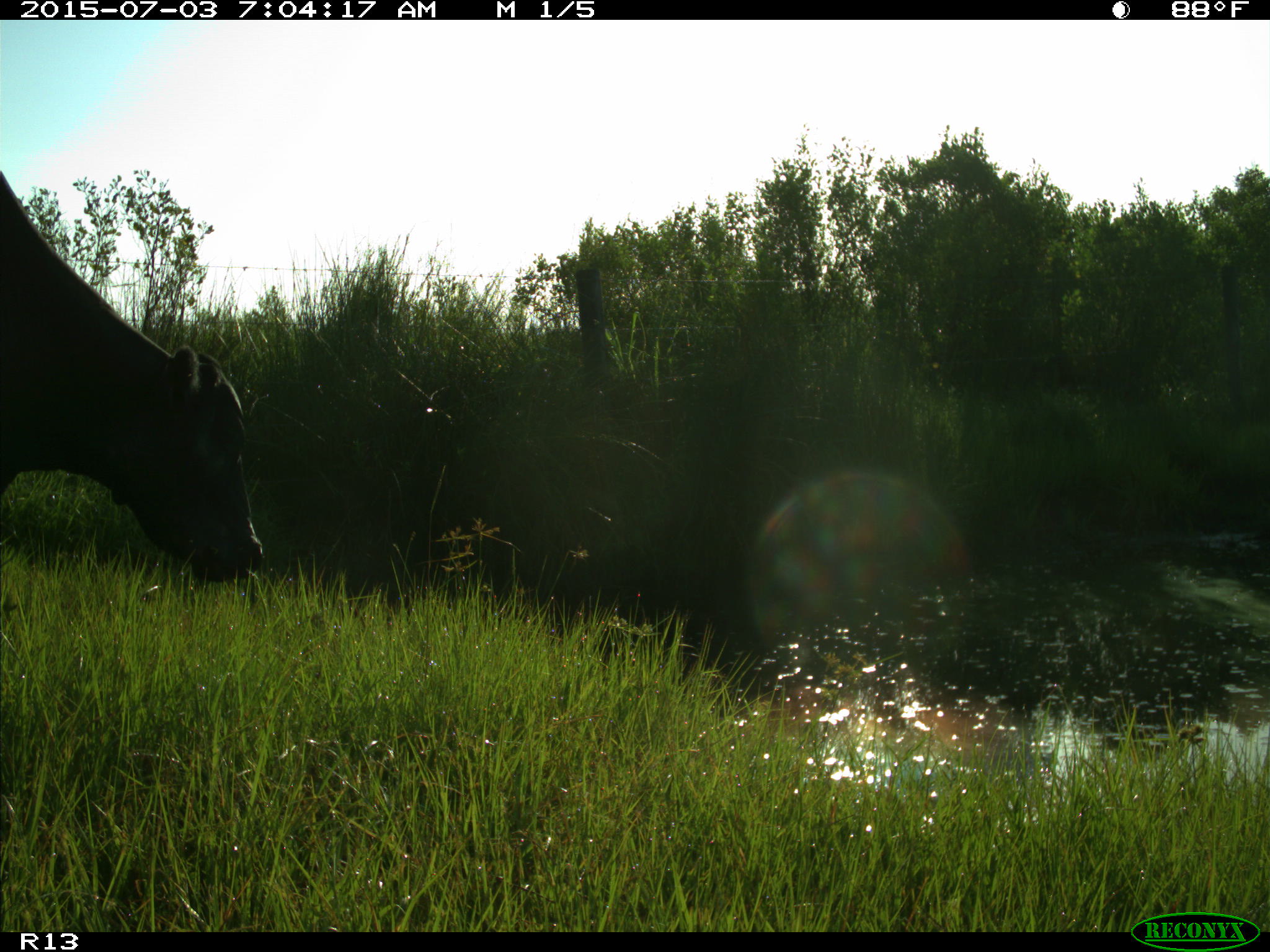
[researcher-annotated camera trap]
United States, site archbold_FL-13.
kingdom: Animalia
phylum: Chordata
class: Mammalia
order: Artiodactyla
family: Bovidae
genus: Bos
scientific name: Bos taurus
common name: domestic cow